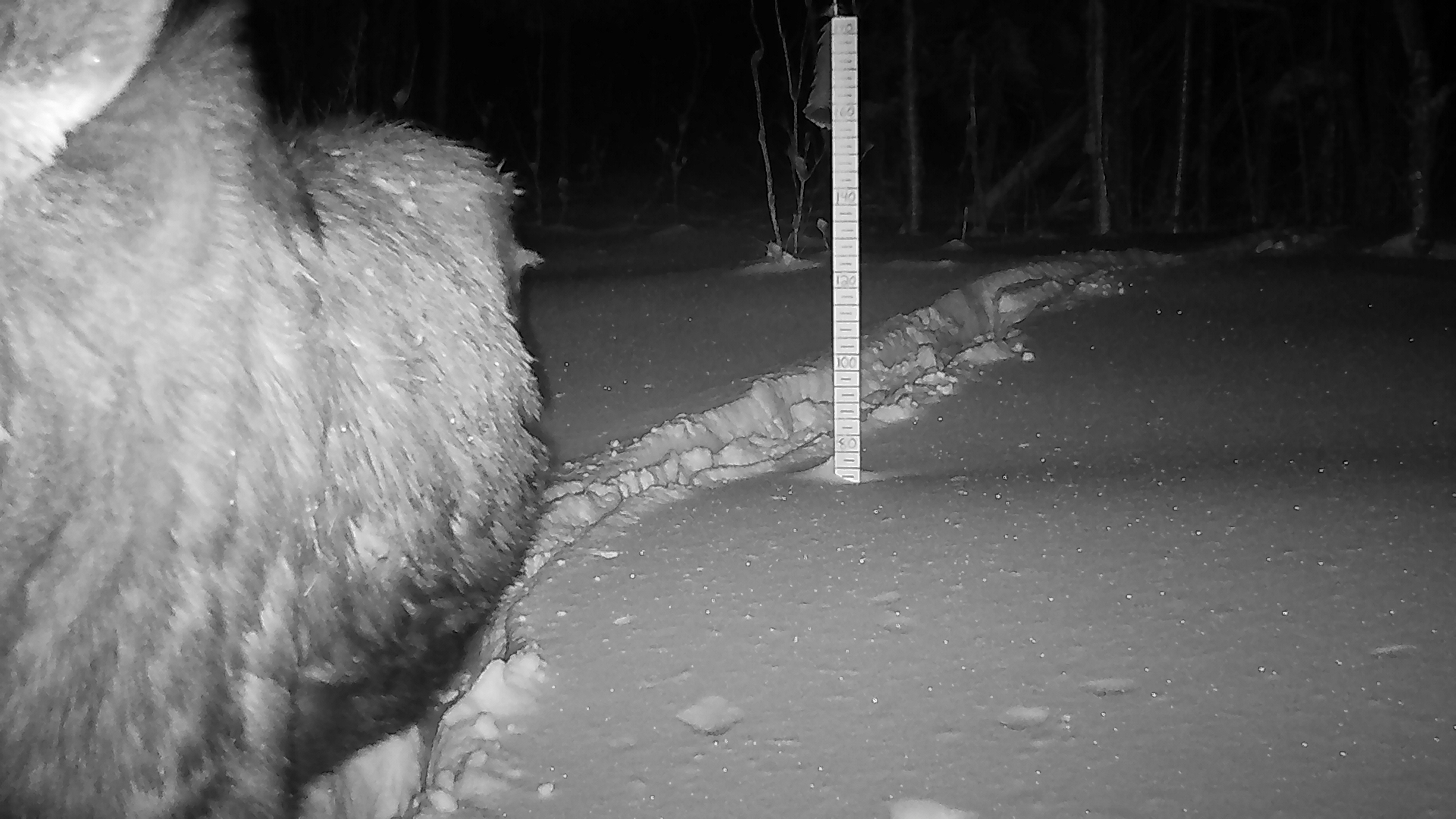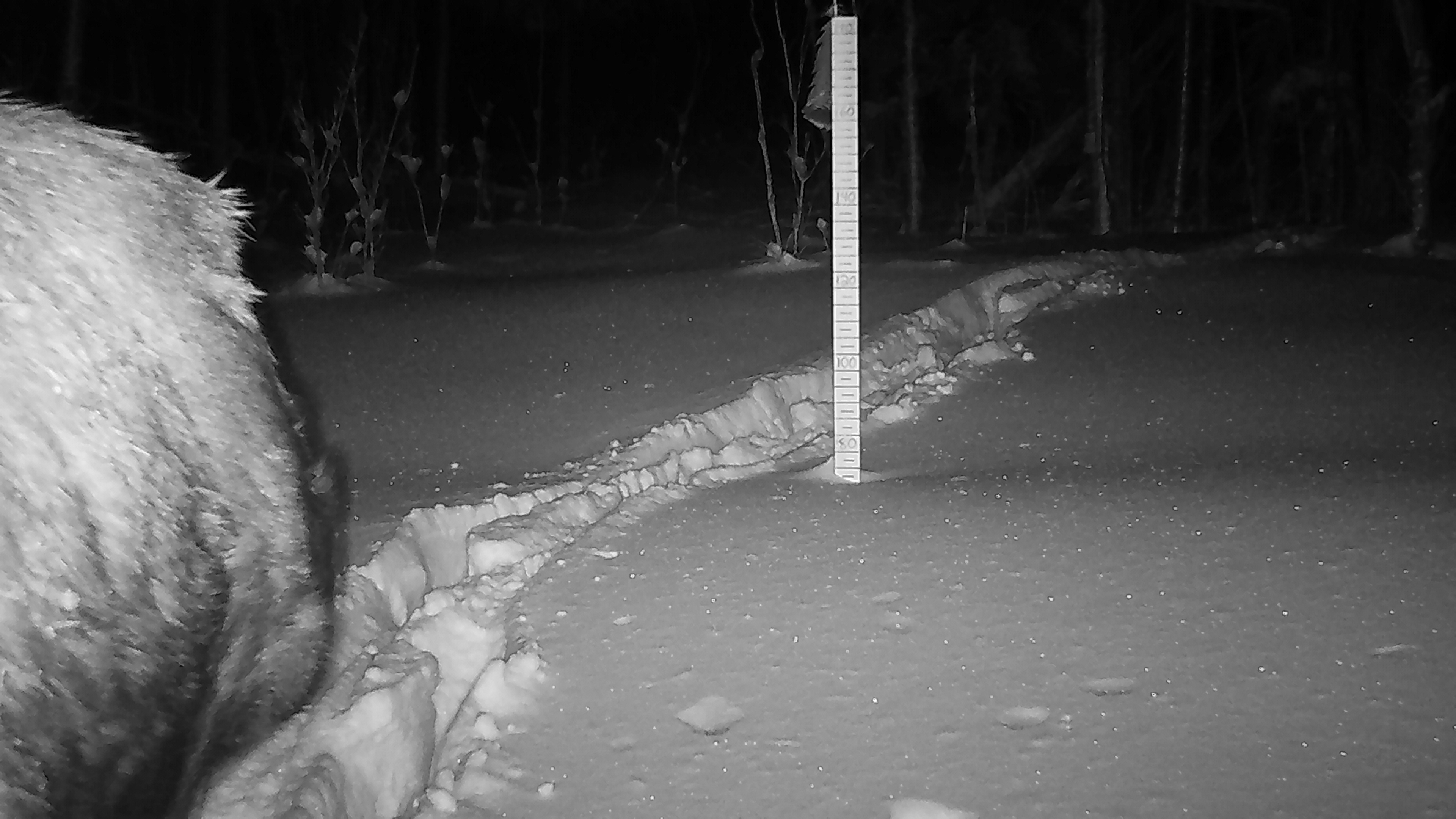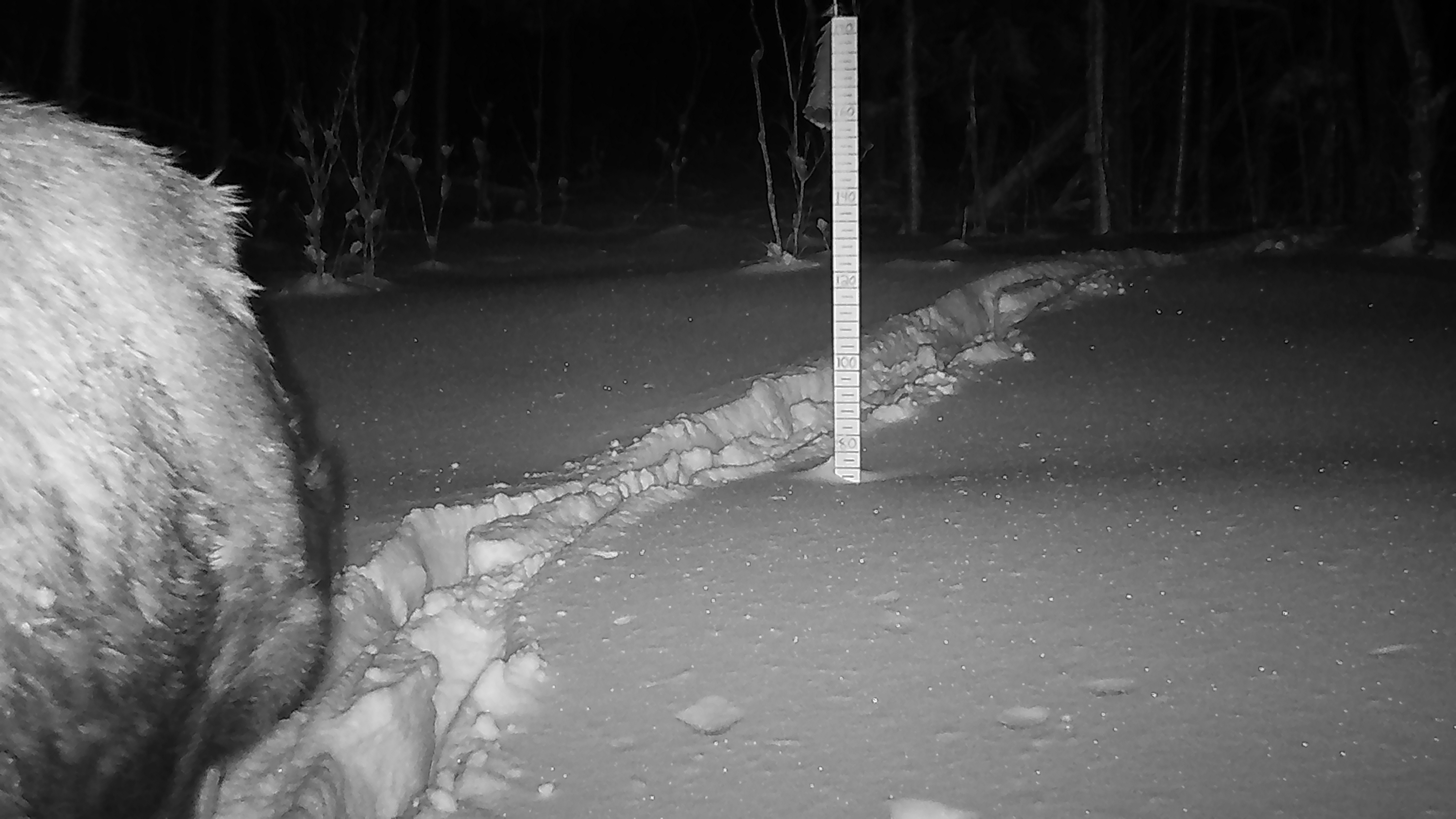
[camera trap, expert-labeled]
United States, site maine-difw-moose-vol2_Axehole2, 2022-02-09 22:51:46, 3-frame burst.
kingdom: Animalia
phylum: Chordata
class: Mammalia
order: Artiodactyla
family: Cervidae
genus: Alces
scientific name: Alces alces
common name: moose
Moose (Alces alces).